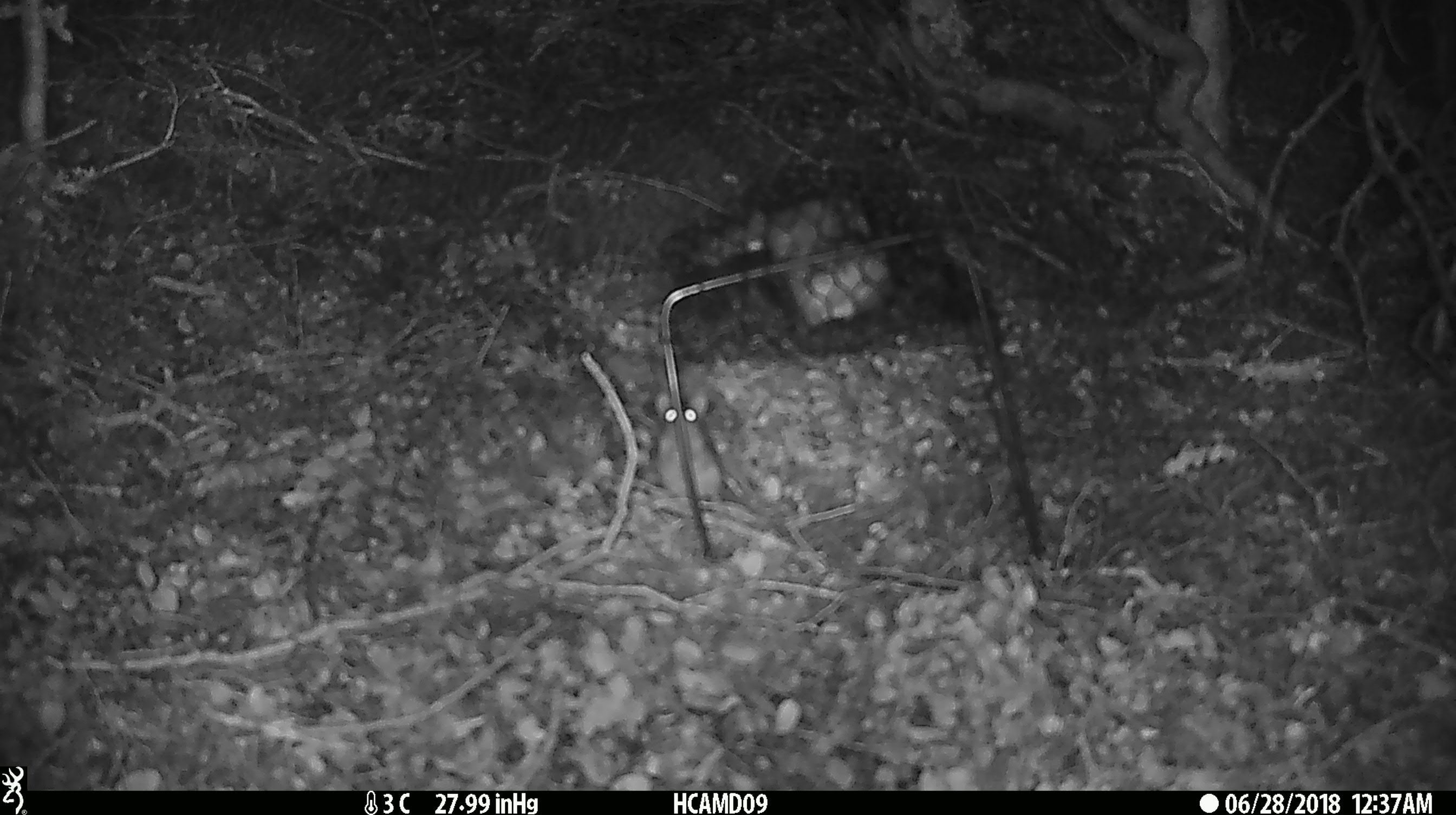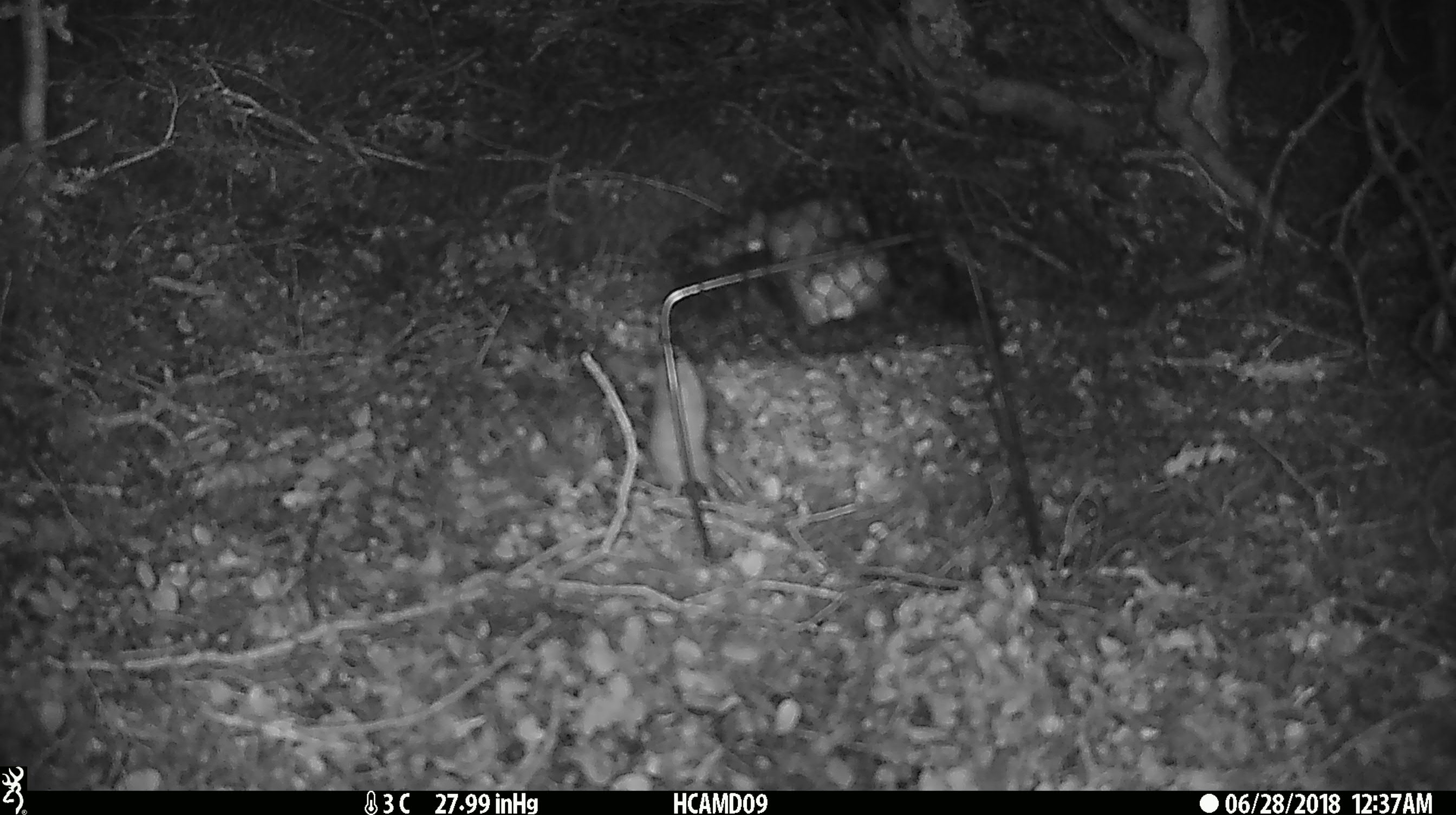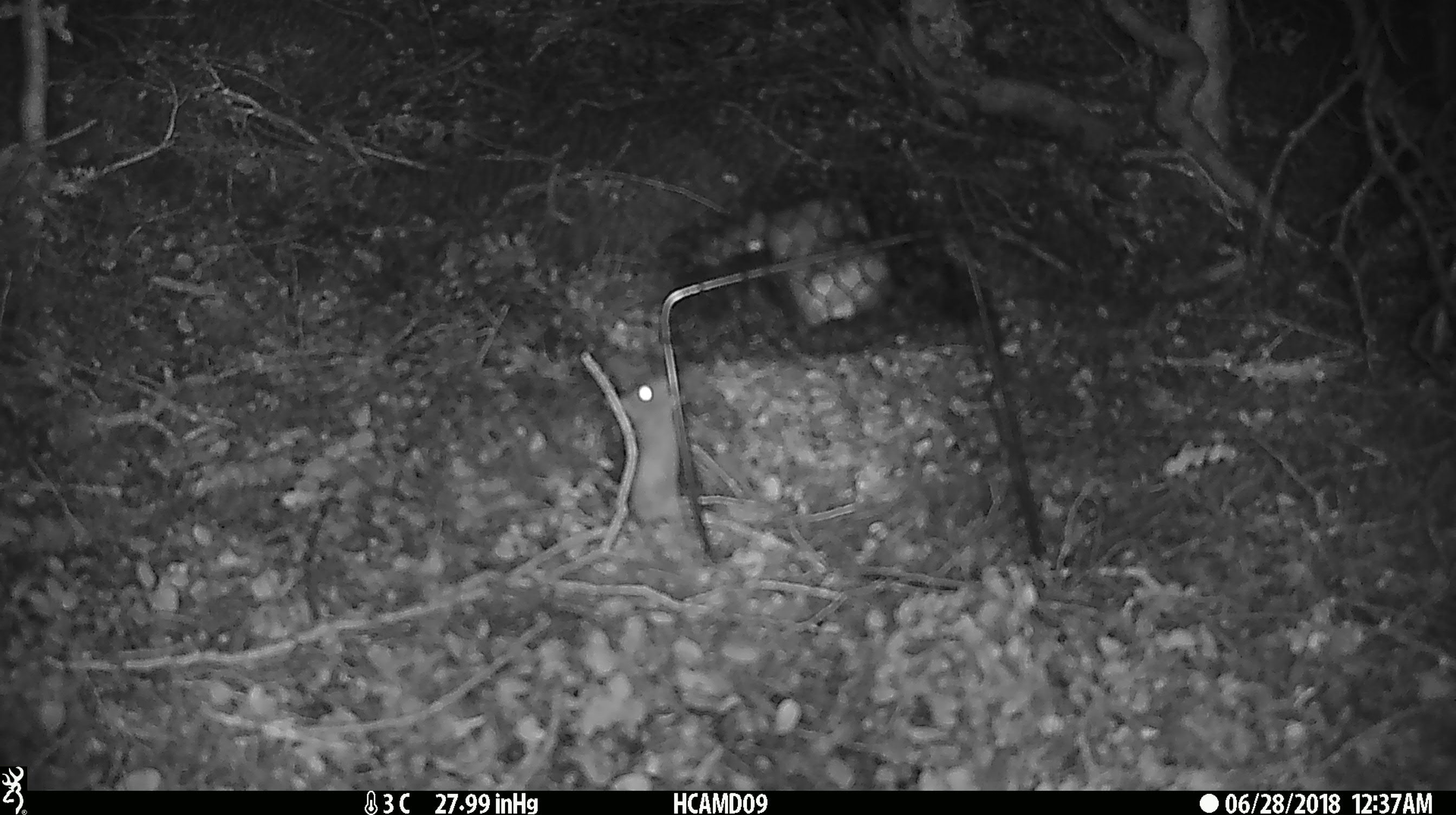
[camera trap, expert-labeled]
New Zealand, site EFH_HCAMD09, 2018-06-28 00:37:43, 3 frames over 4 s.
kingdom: Animalia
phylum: Chordata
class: Mammalia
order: Rodentia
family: Muridae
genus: Mus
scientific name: Mus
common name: mouse